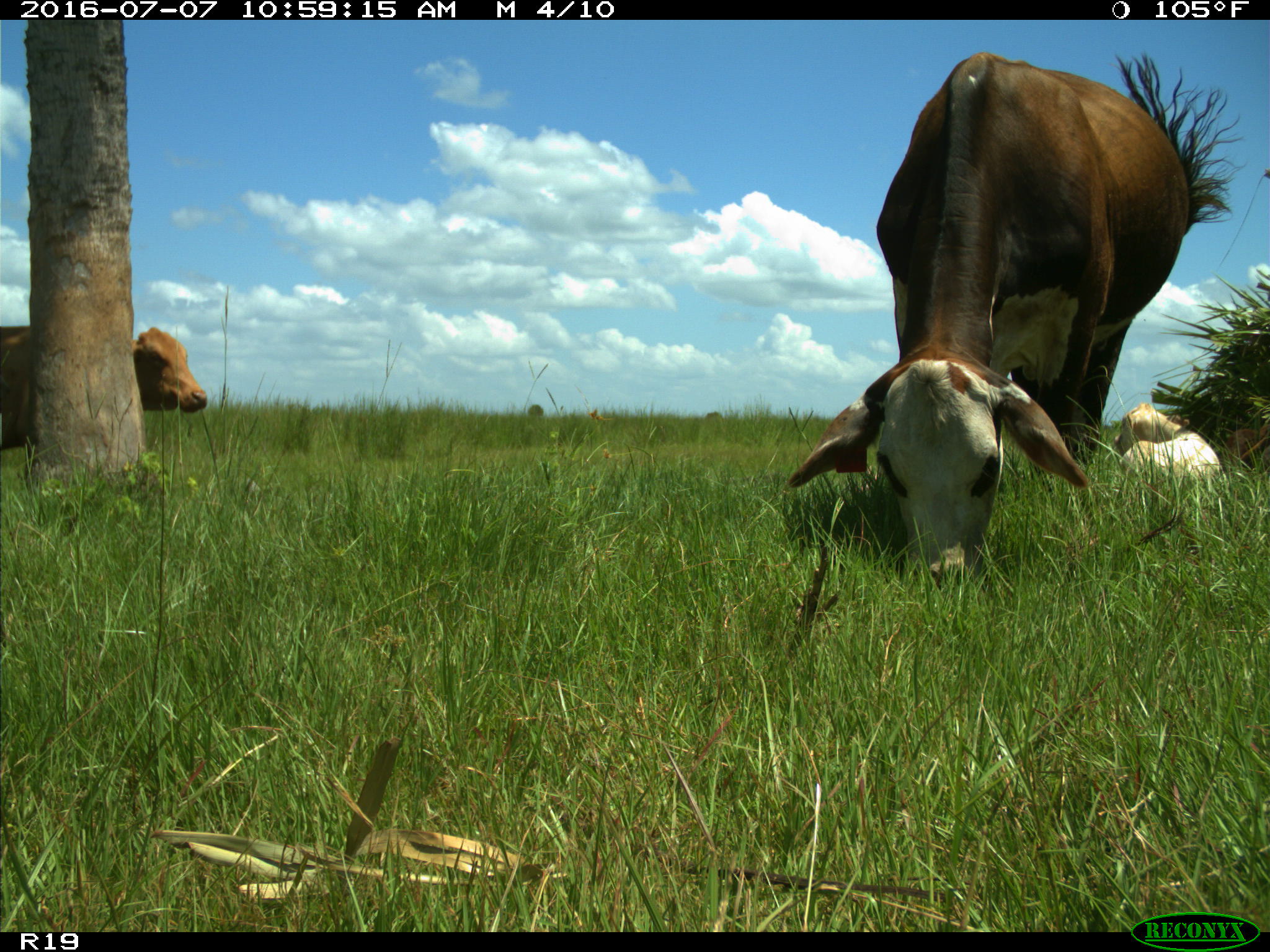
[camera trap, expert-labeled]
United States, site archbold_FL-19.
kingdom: Animalia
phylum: Chordata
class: Mammalia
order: Artiodactyla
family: Bovidae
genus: Bos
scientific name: Bos taurus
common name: domestic cow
Bos taurus (domestic cow).